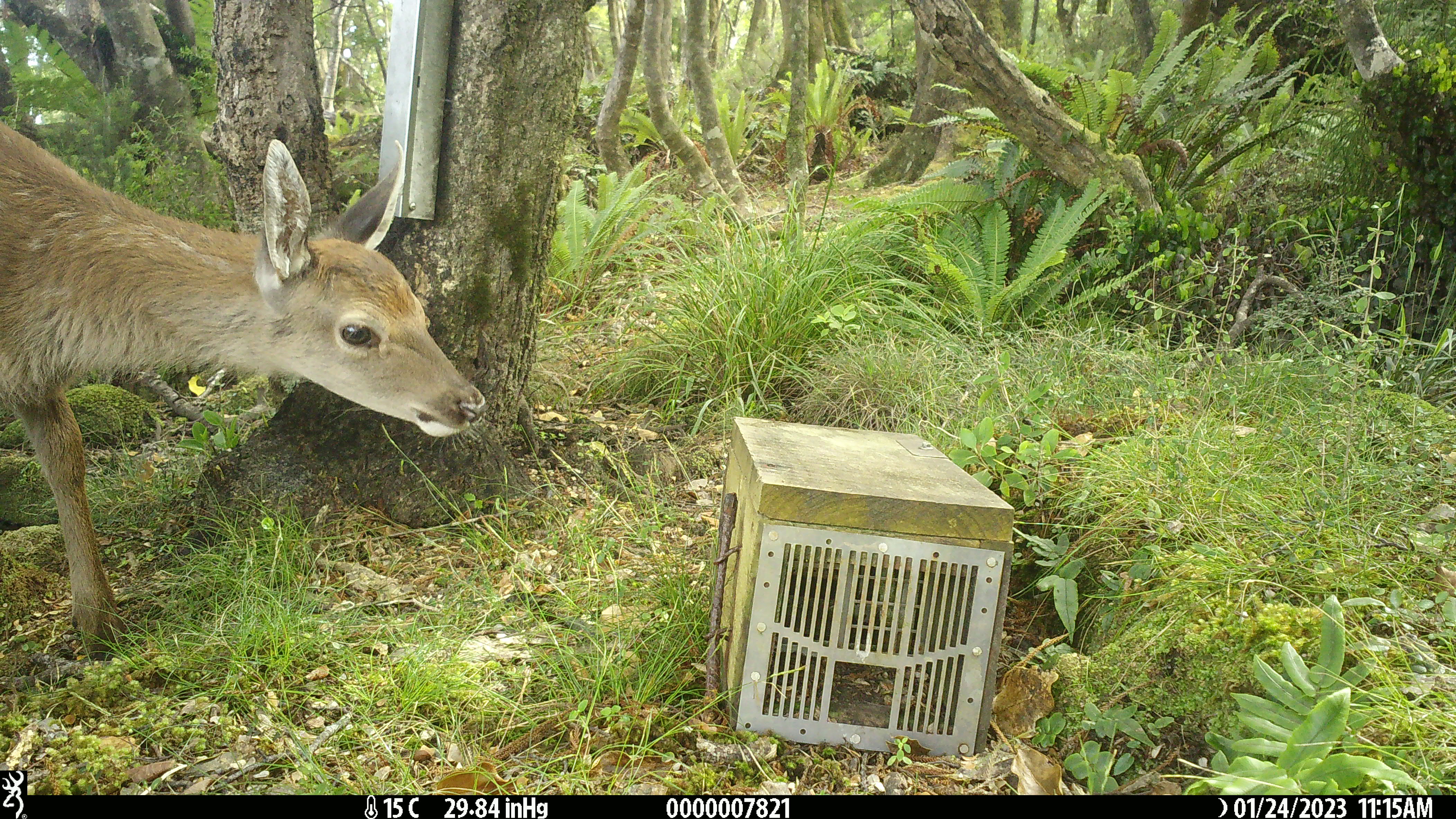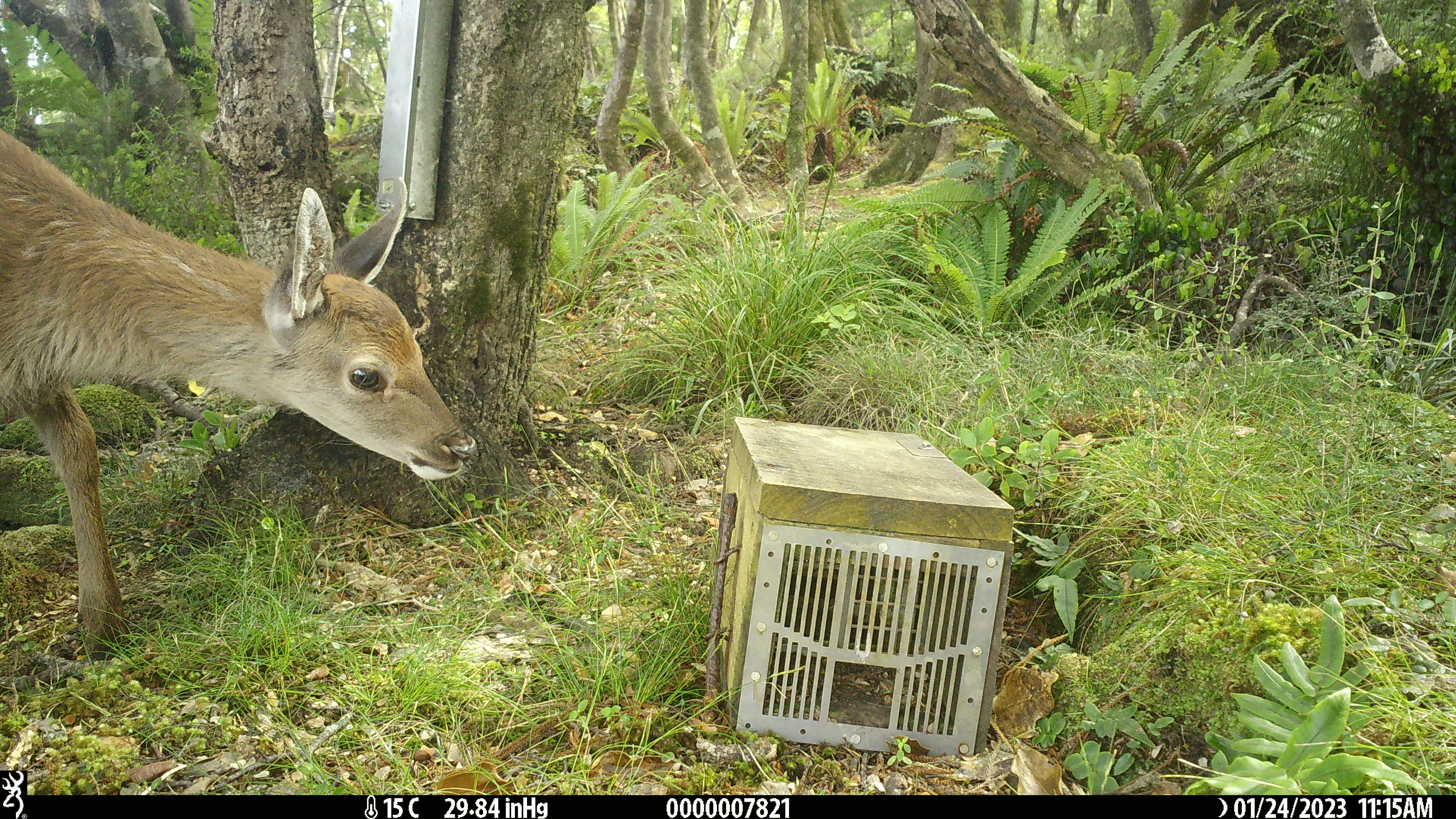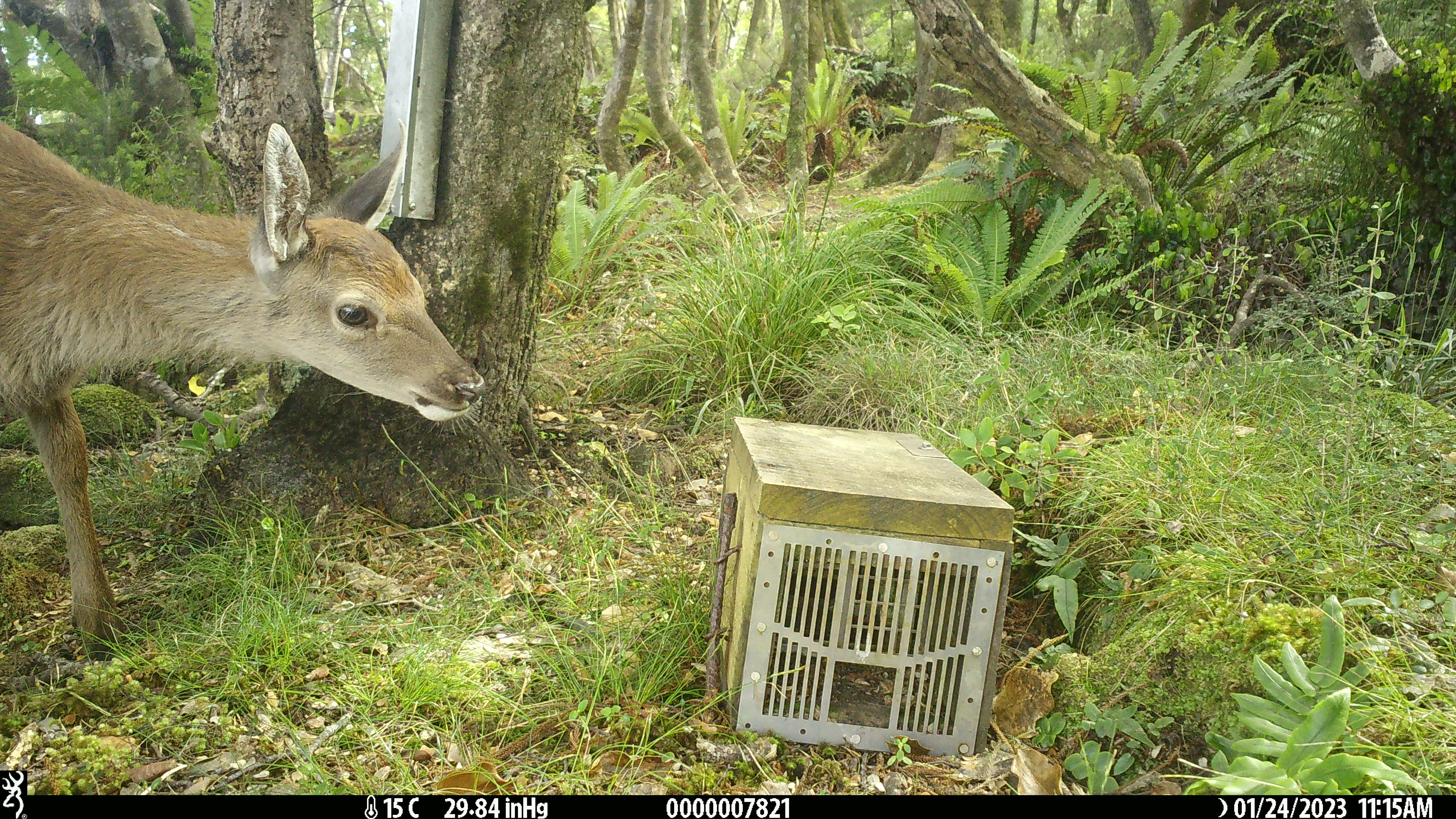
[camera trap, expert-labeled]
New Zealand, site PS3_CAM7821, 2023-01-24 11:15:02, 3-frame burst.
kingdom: Animalia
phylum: Chordata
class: Mammalia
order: Artiodactyla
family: Cervidae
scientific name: Cervidae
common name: deer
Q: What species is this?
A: Deer (Cervidae).